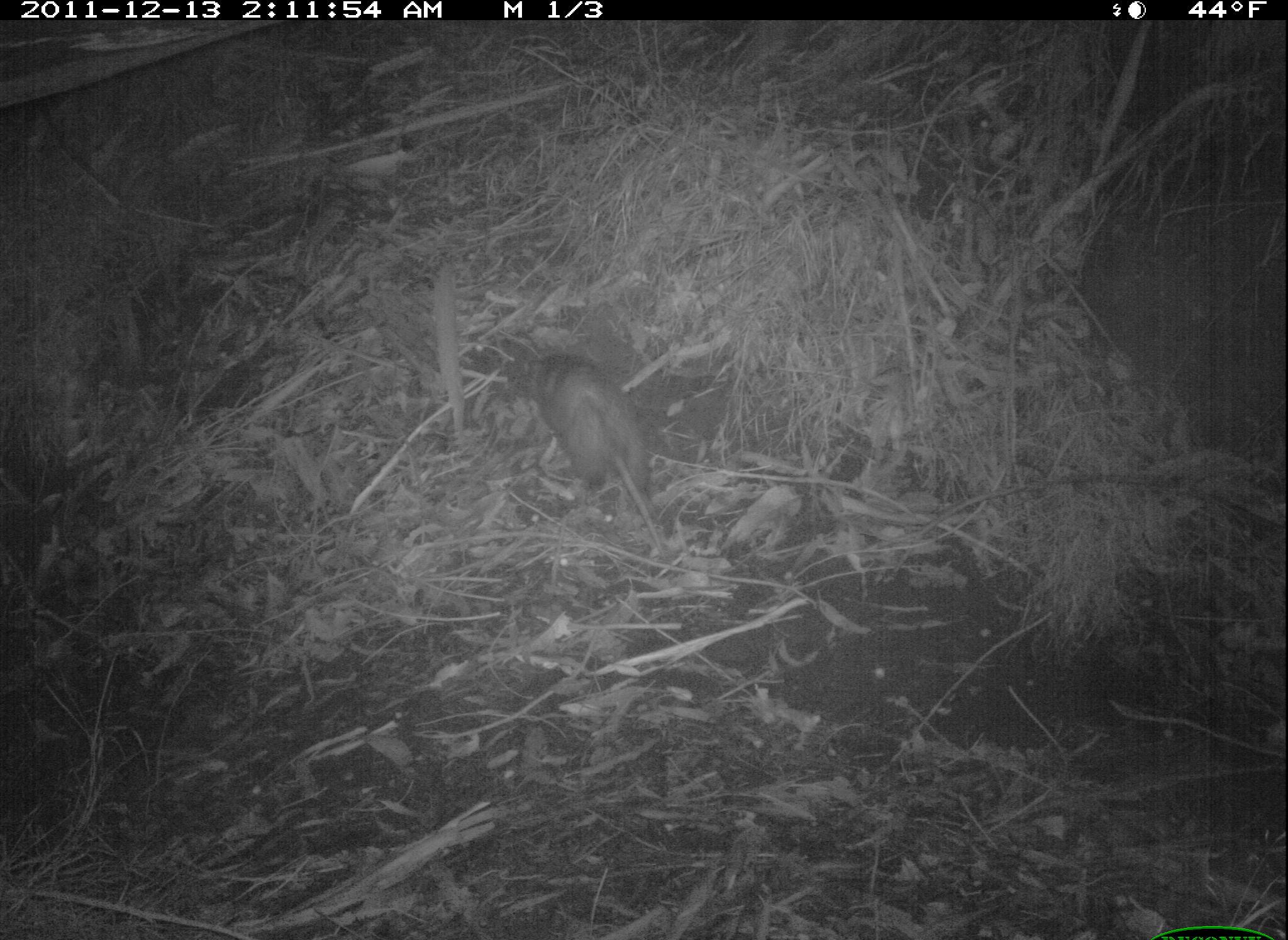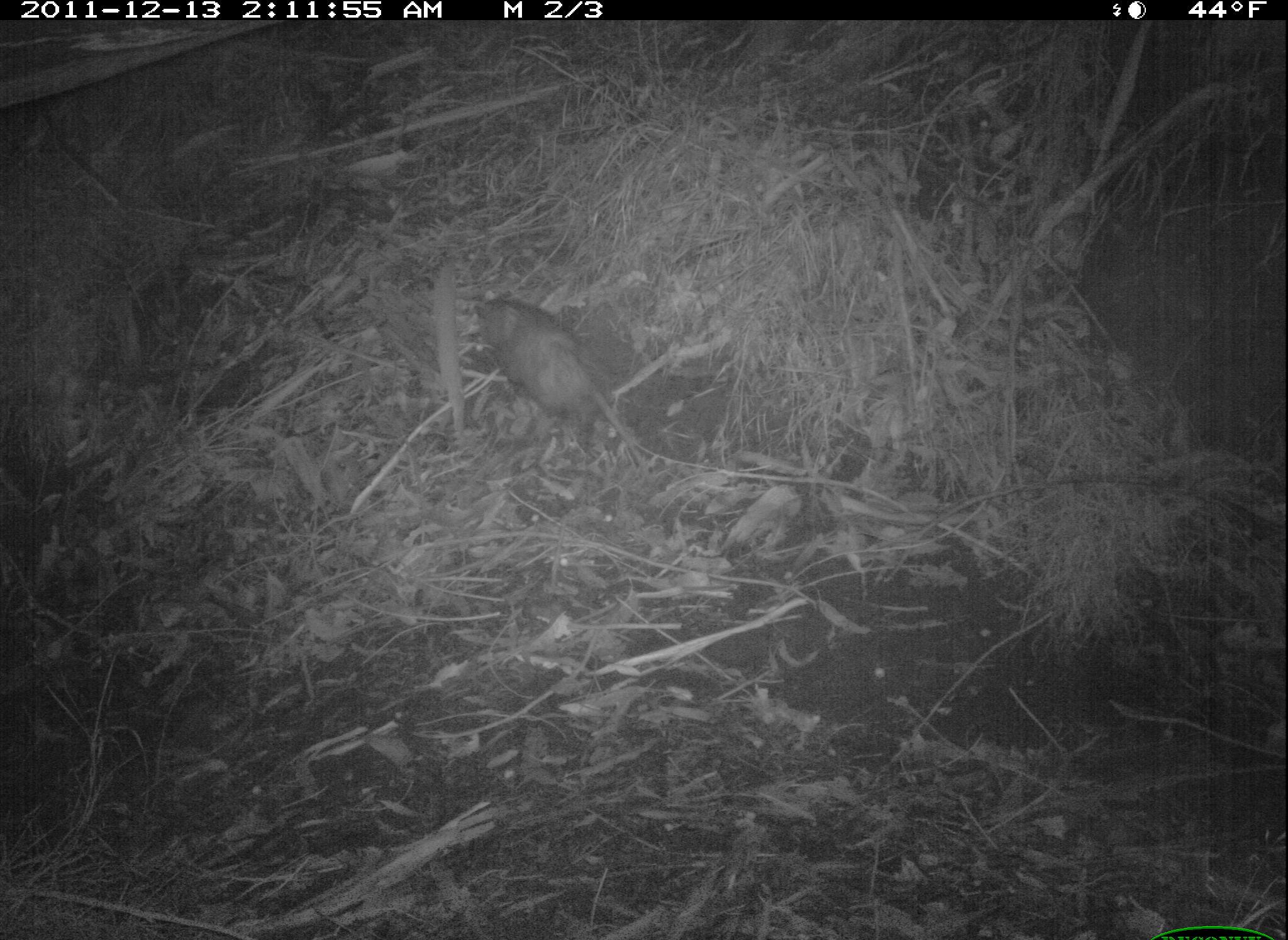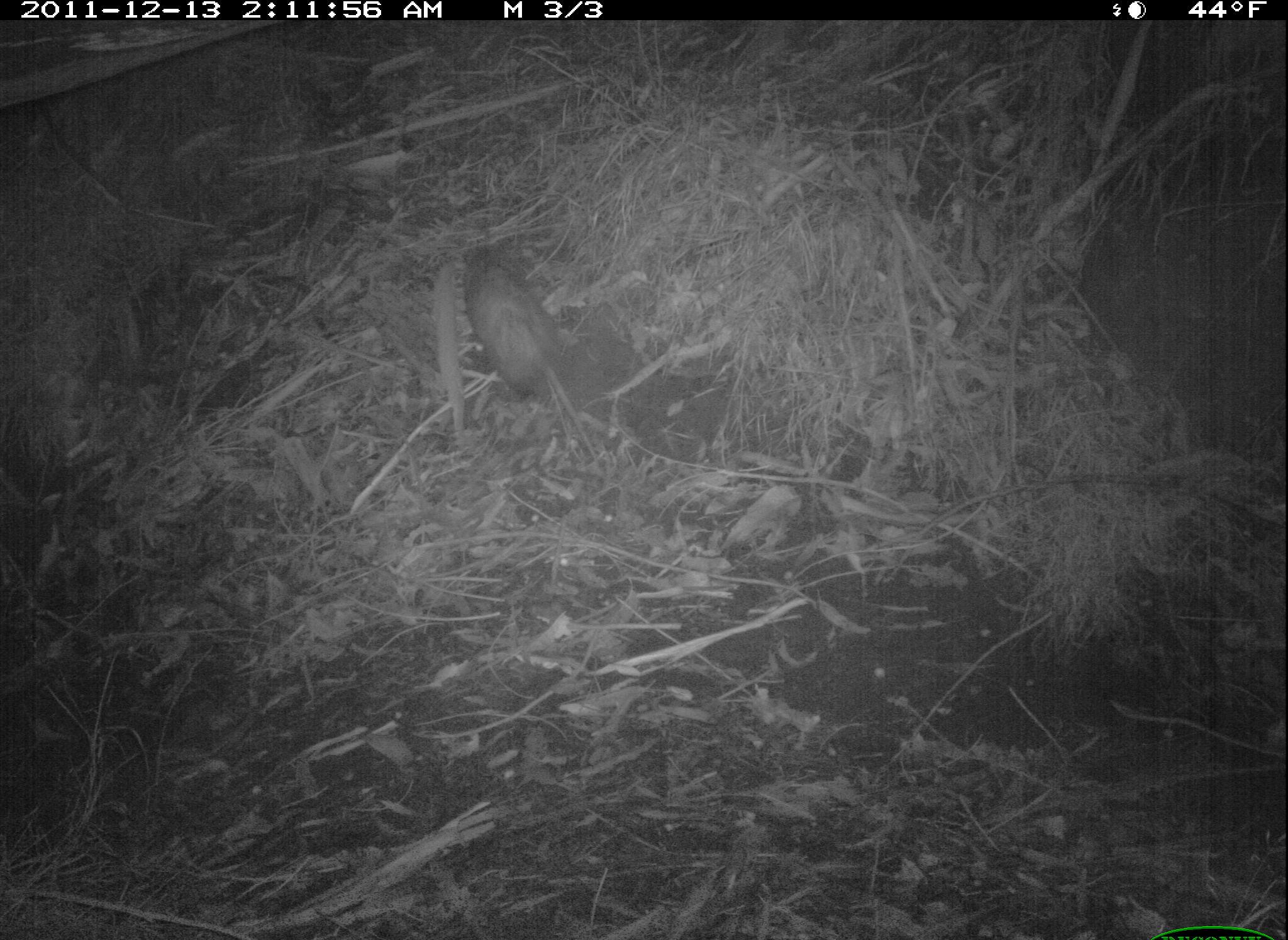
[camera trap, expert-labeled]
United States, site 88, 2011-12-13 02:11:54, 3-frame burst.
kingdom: Animalia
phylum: Chordata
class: Mammalia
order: Didelphimorphia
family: Didelphidae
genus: Didelphis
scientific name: Didelphis virginiana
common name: virginia opossum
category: opossum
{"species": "opossum (virginia opossum) (Didelphis virginiana)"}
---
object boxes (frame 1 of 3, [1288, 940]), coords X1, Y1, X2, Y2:
opossum: 502, 341, 683, 565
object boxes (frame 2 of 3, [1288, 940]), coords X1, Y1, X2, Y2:
opossum: 452, 280, 658, 493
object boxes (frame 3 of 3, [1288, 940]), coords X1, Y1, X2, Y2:
opossum: 433, 232, 613, 459